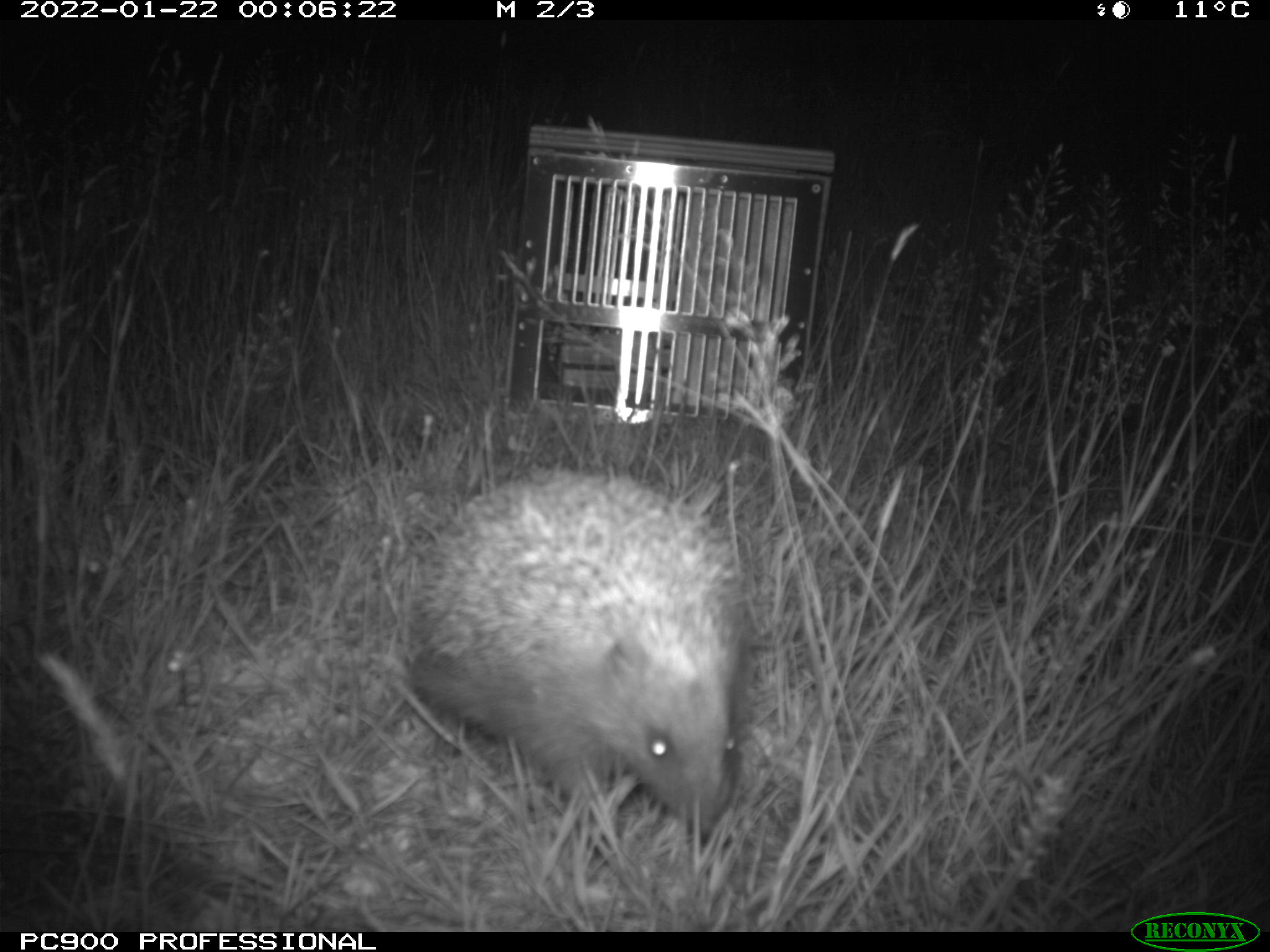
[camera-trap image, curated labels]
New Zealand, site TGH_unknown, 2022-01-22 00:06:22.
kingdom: Animalia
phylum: Chordata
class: Mammalia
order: Eulipotyphla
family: Erinaceidae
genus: Erinaceus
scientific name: Erinaceus europaeus europaeus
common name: european hedgehog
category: hedgehog